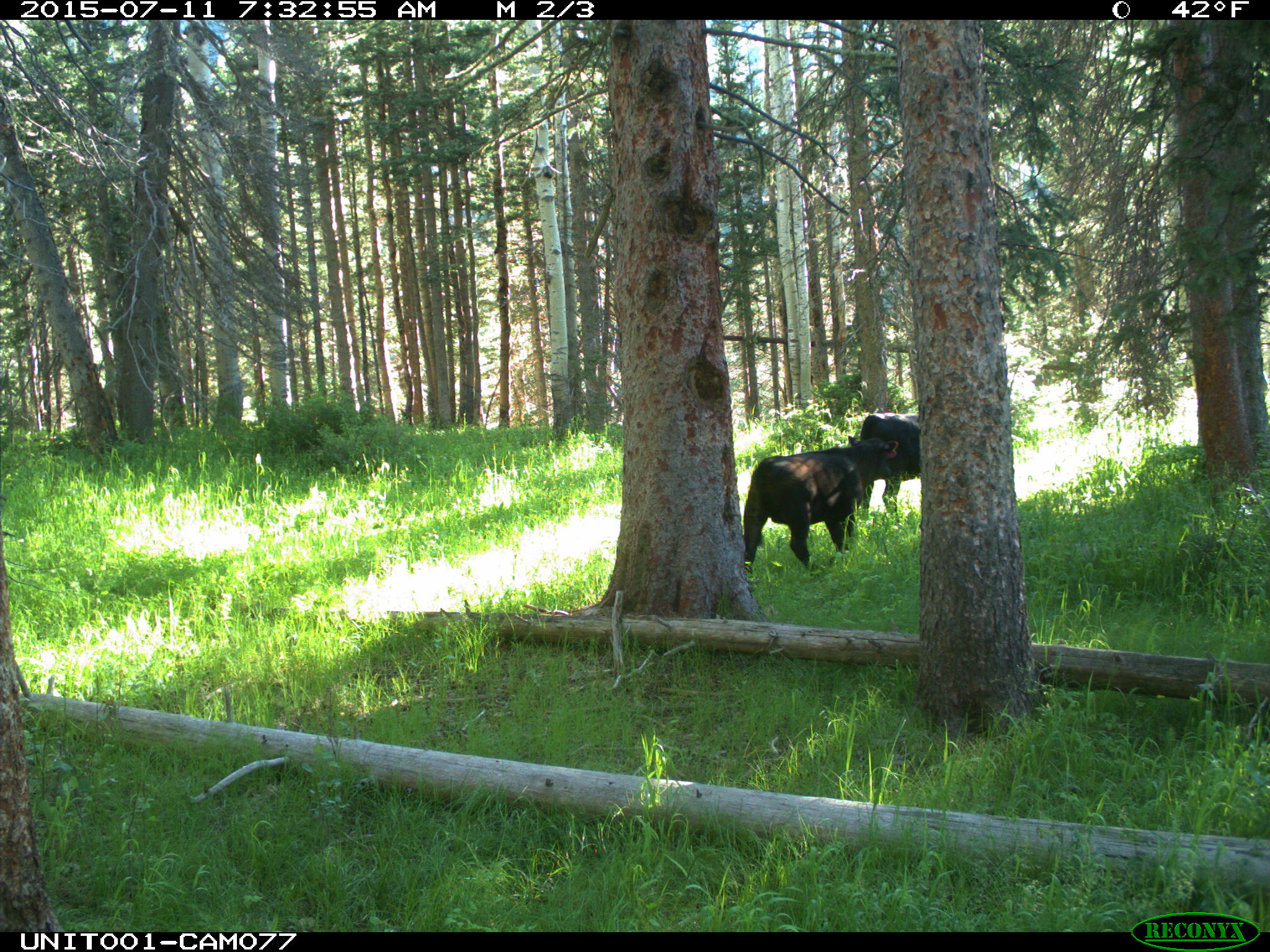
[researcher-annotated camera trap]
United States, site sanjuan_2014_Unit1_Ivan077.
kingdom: Animalia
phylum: Chordata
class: Mammalia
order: Artiodactyla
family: Bovidae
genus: Bos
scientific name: Bos taurus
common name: domestic cow